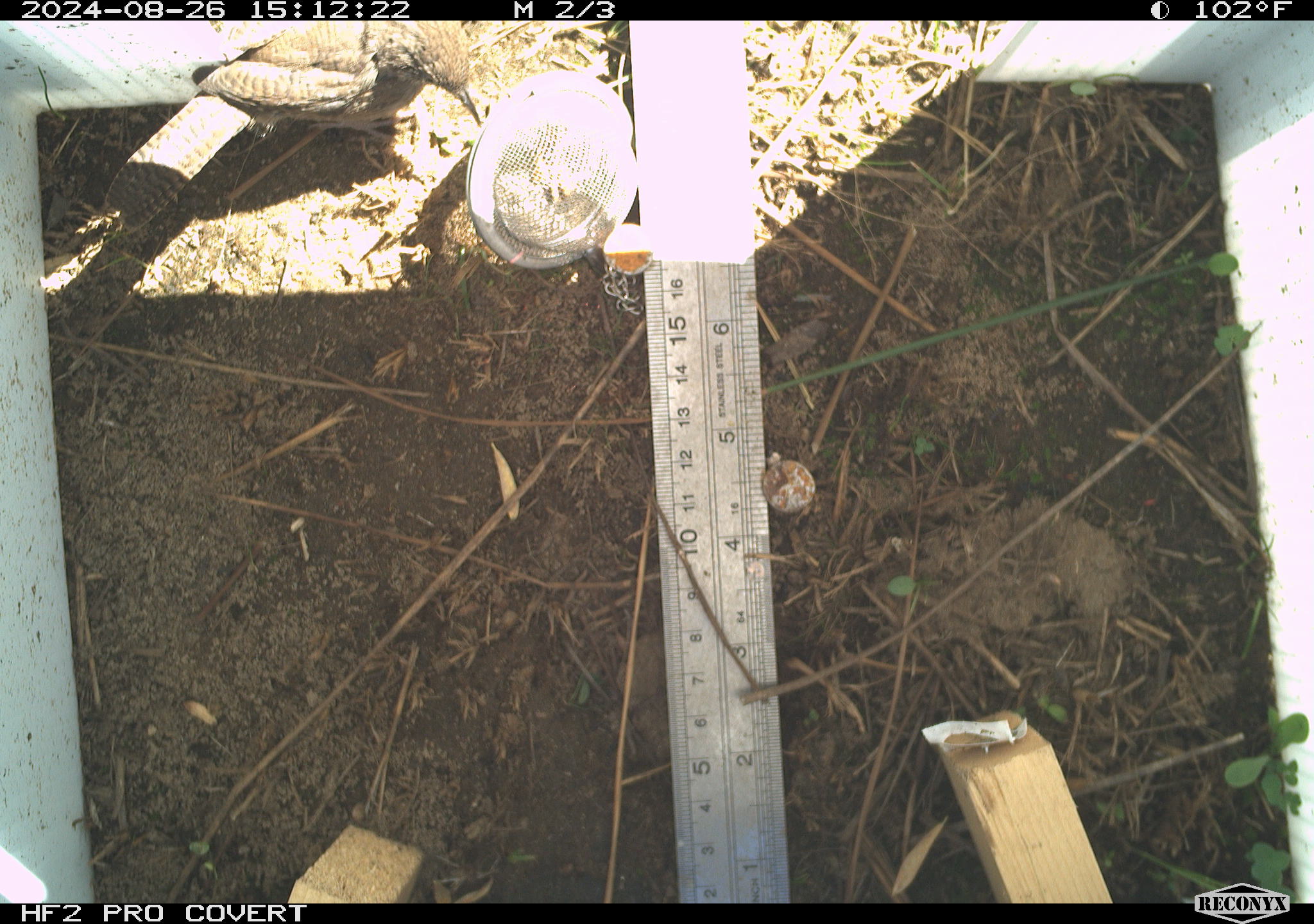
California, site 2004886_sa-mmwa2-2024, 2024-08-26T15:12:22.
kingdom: Animalia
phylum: Chordata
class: Aves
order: Passeriformes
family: Troglodytidae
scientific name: Troglodytidae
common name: wren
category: troglodytidae family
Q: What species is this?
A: Troglodytidae family (wren) (Troglodytidae).